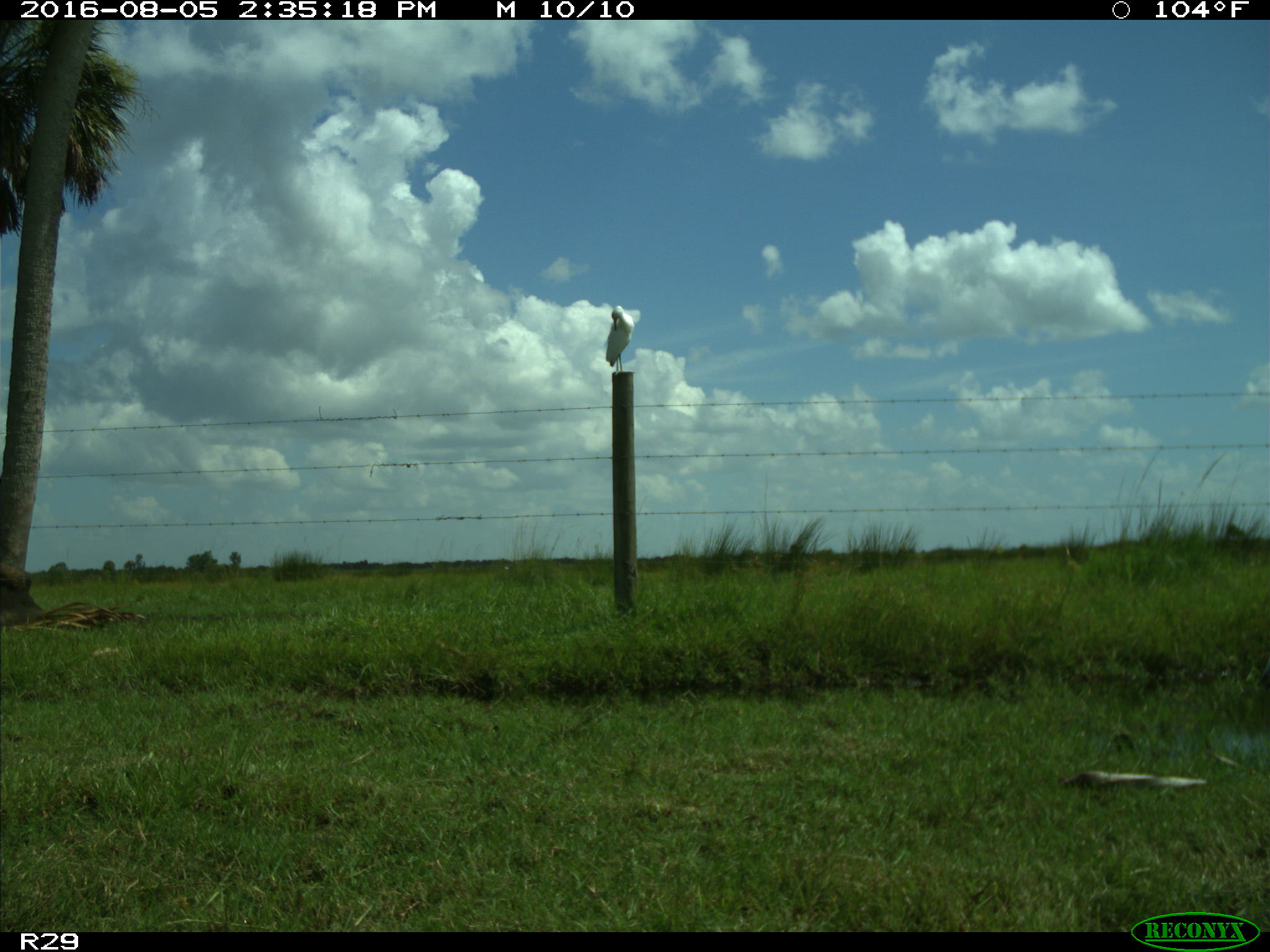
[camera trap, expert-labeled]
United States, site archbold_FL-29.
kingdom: Animalia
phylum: Chordata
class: Aves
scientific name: Aves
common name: birds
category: unidentified bird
Unidentified bird (birds) (Aves).